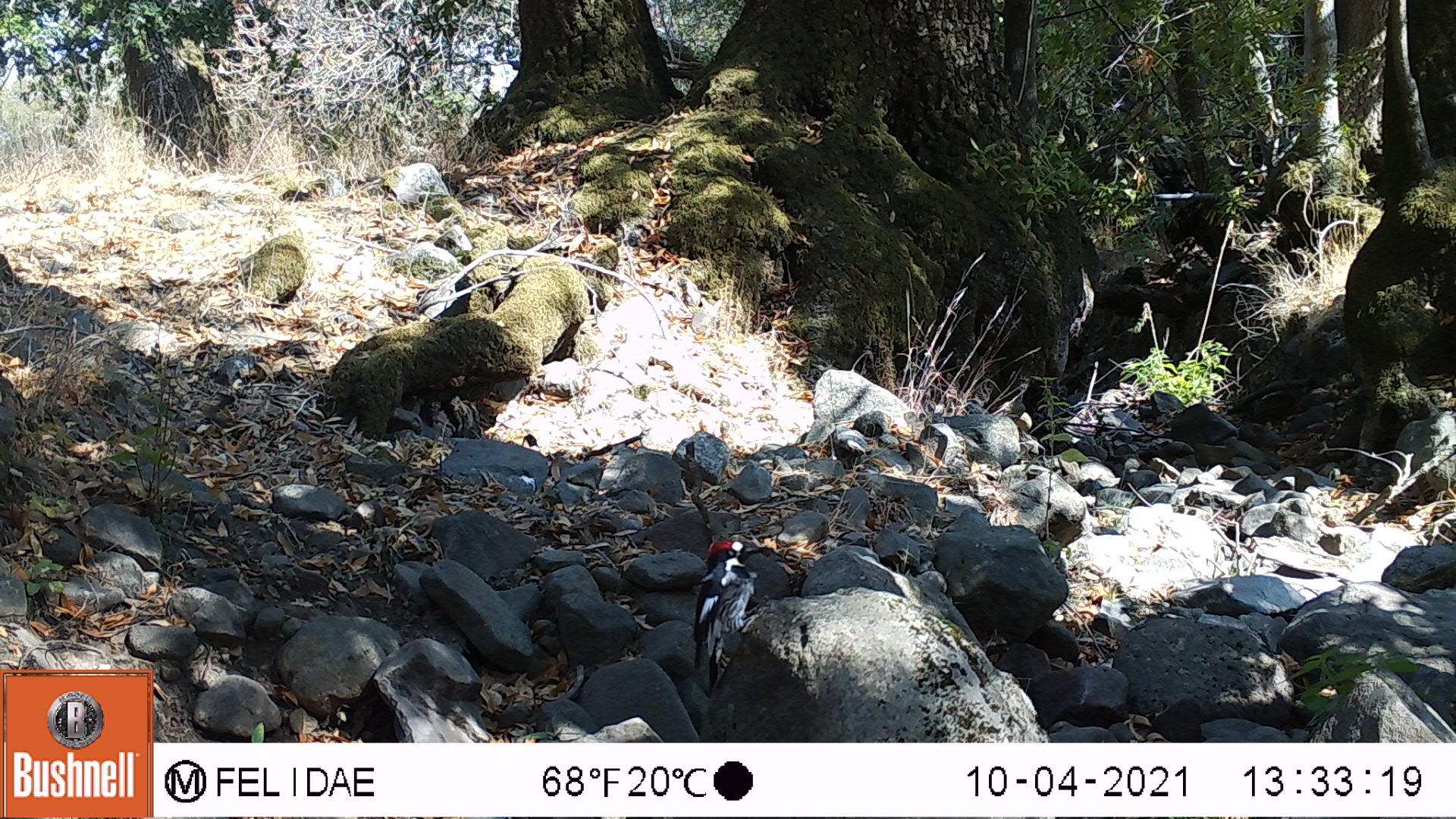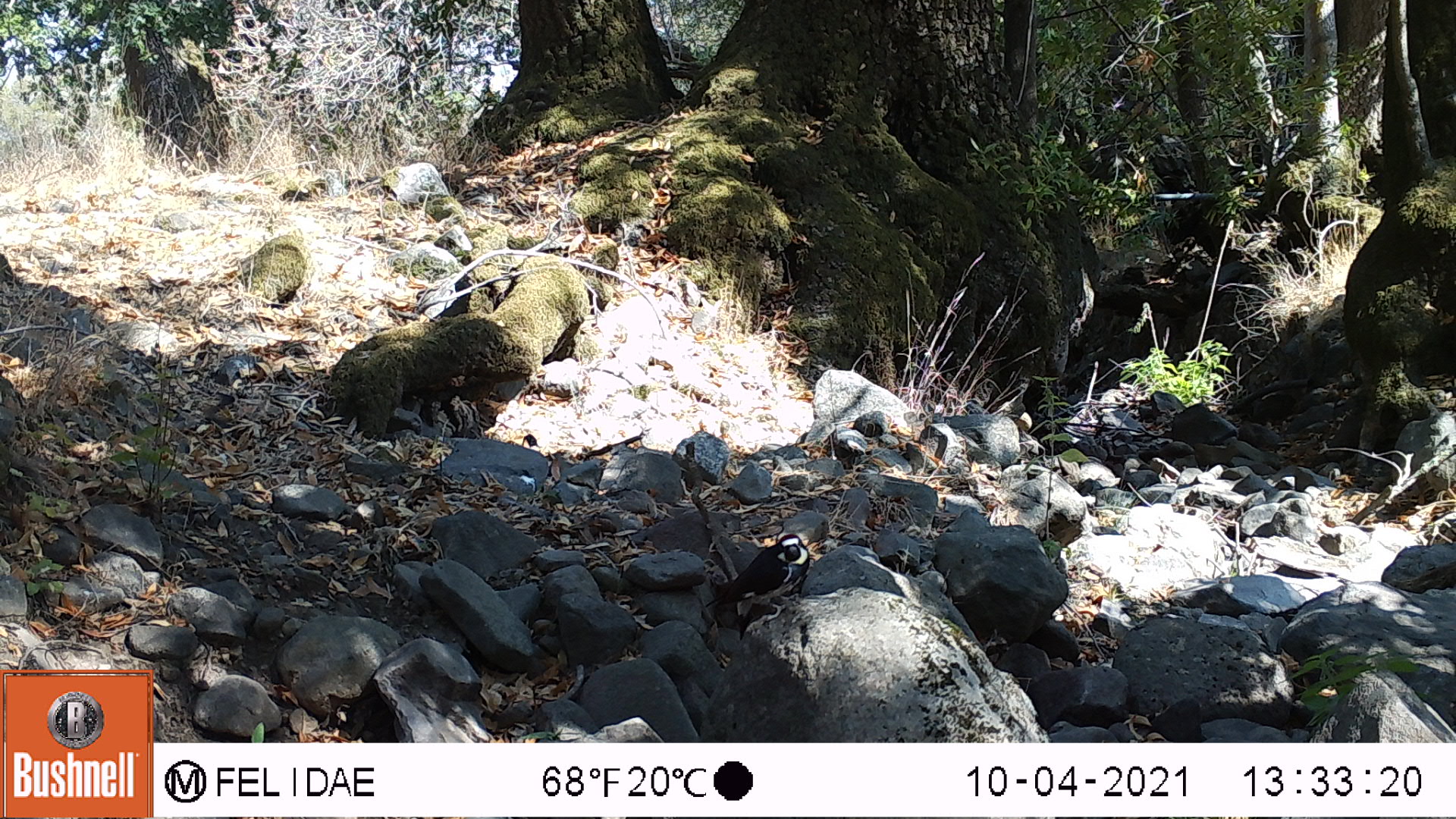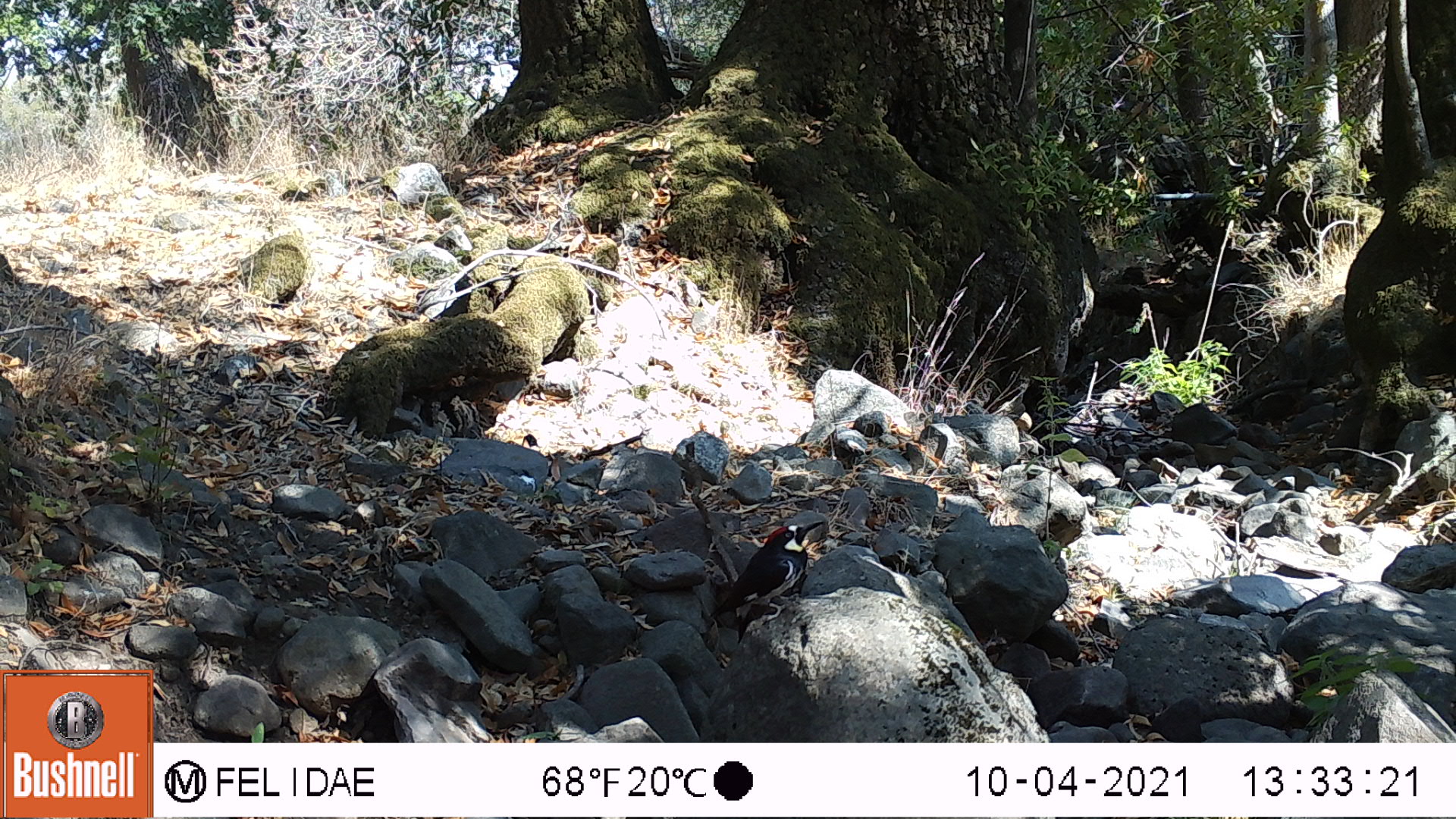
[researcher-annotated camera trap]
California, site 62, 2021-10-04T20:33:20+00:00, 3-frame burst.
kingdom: Animalia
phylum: Chordata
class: Aves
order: Piciformes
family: Picidae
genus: Melanerpes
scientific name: Melanerpes formicivorus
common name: acorn woodpecker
Acorn woodpecker (Melanerpes formicivorus).